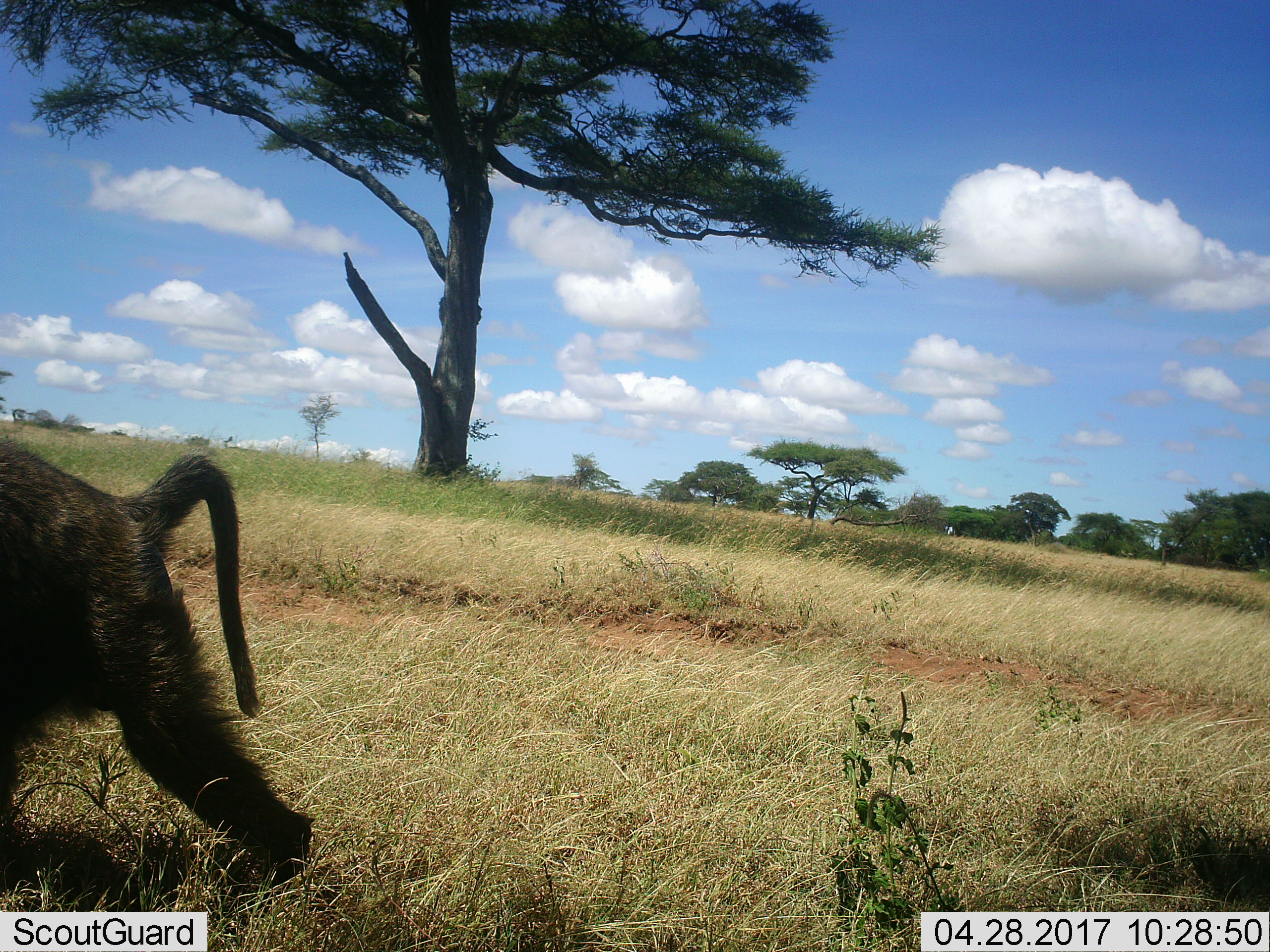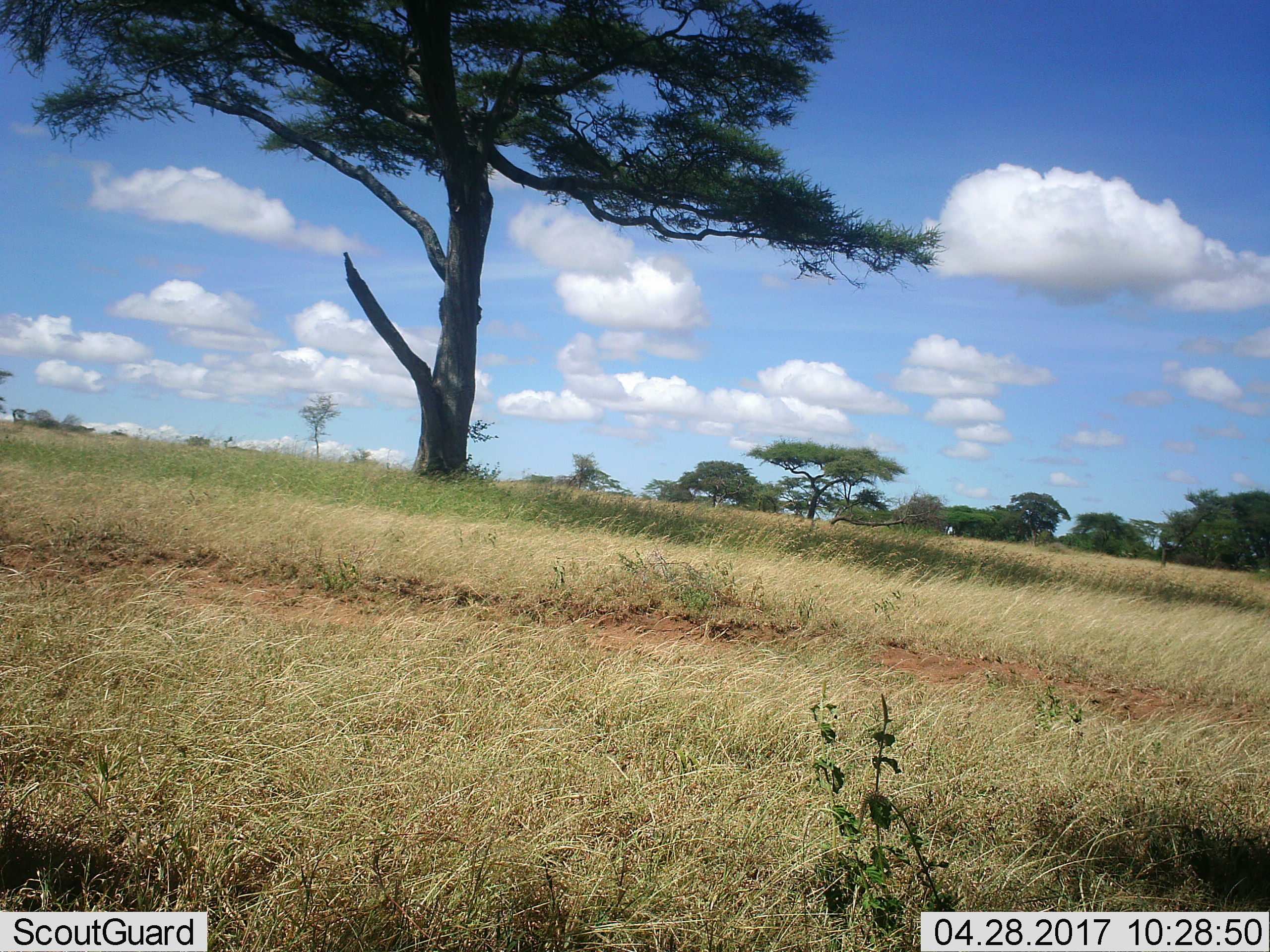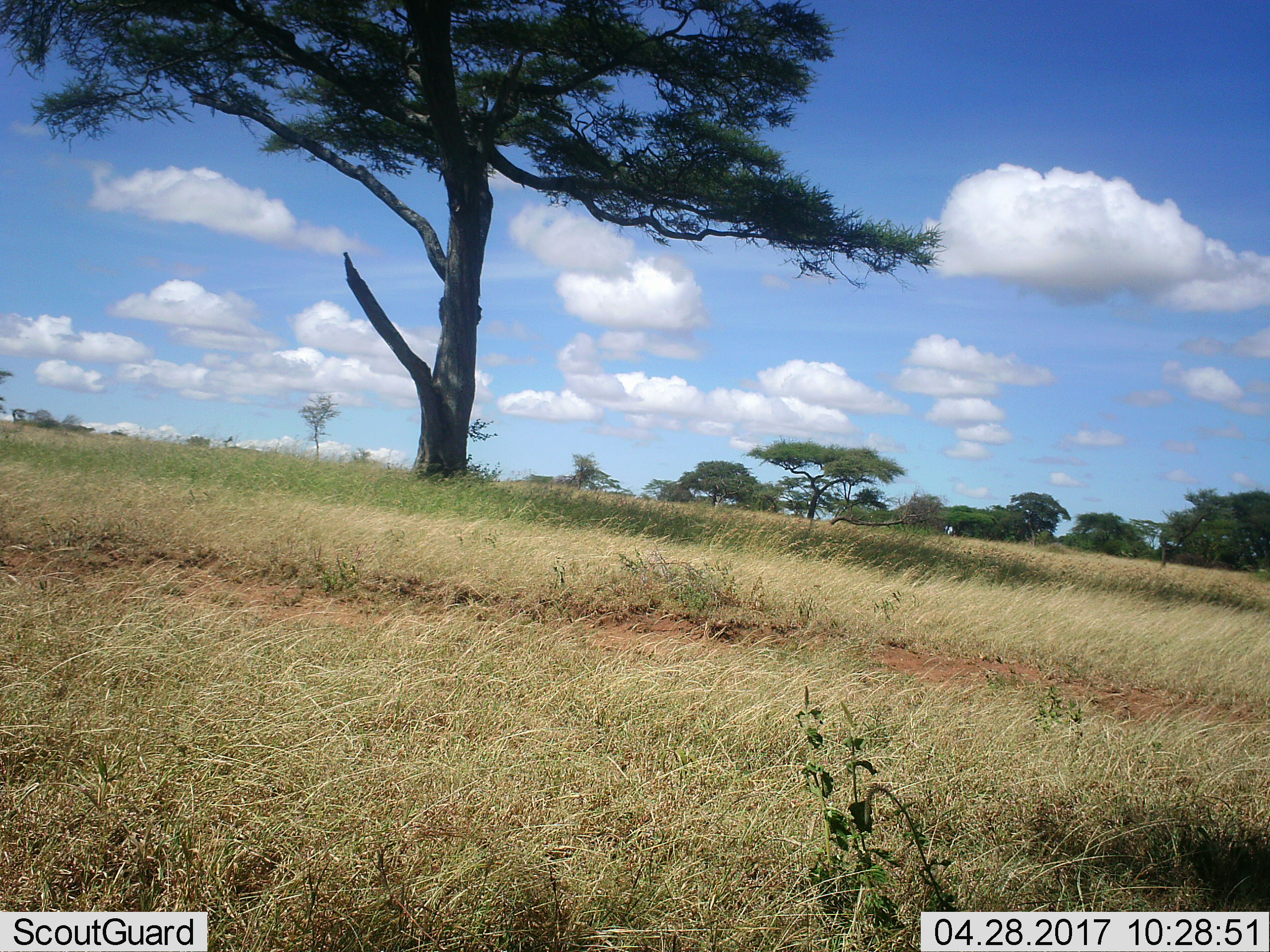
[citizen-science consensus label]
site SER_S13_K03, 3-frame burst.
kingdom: Animalia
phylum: Chordata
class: Mammalia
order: Primates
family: Cercopithecidae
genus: Papio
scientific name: Papio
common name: baboon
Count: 1.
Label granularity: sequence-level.